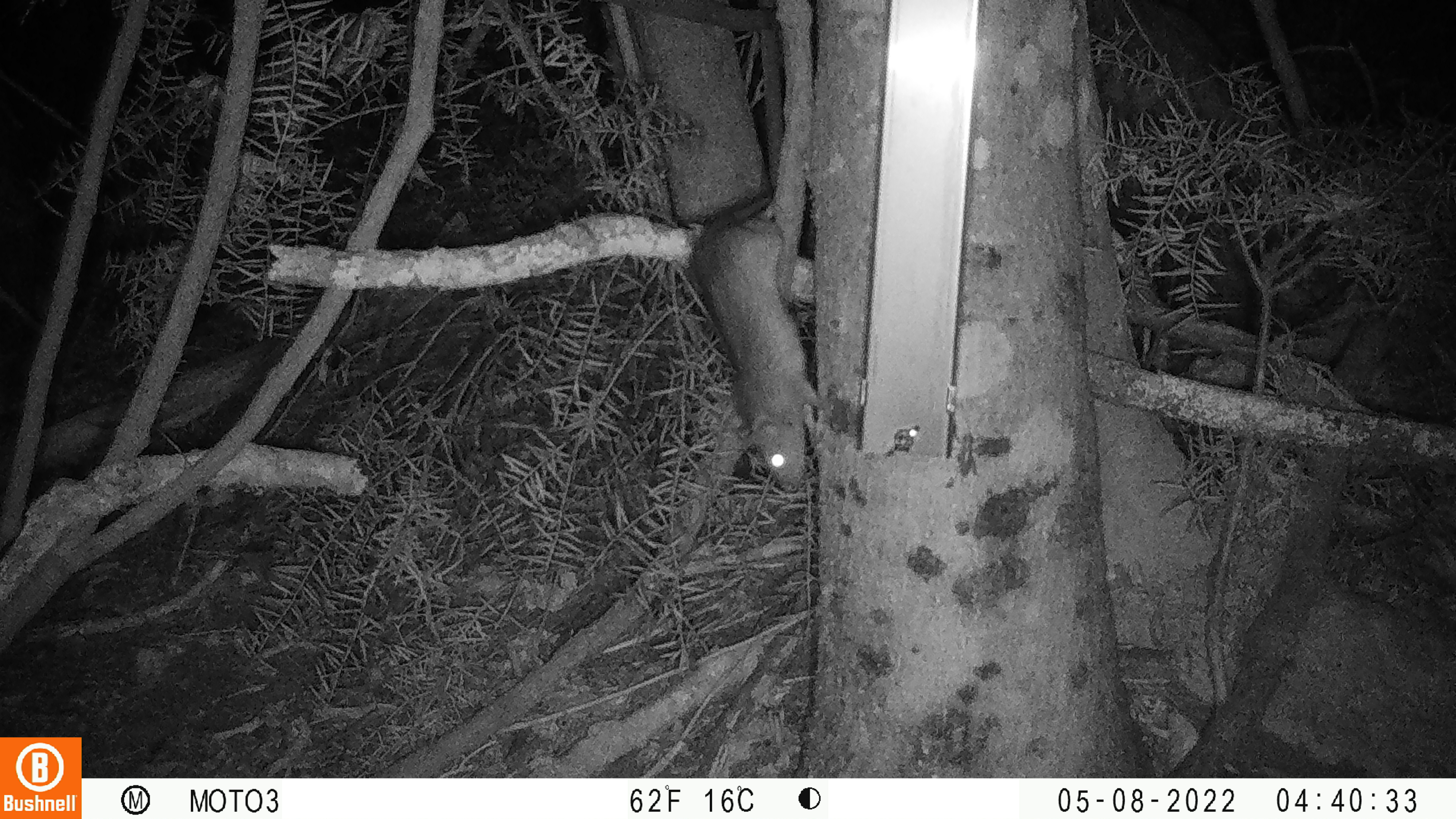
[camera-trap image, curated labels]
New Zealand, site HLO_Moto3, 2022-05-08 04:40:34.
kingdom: Animalia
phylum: Chordata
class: Mammalia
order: Rodentia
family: Muridae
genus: Rattus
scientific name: Rattus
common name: rat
Rat (Rattus).